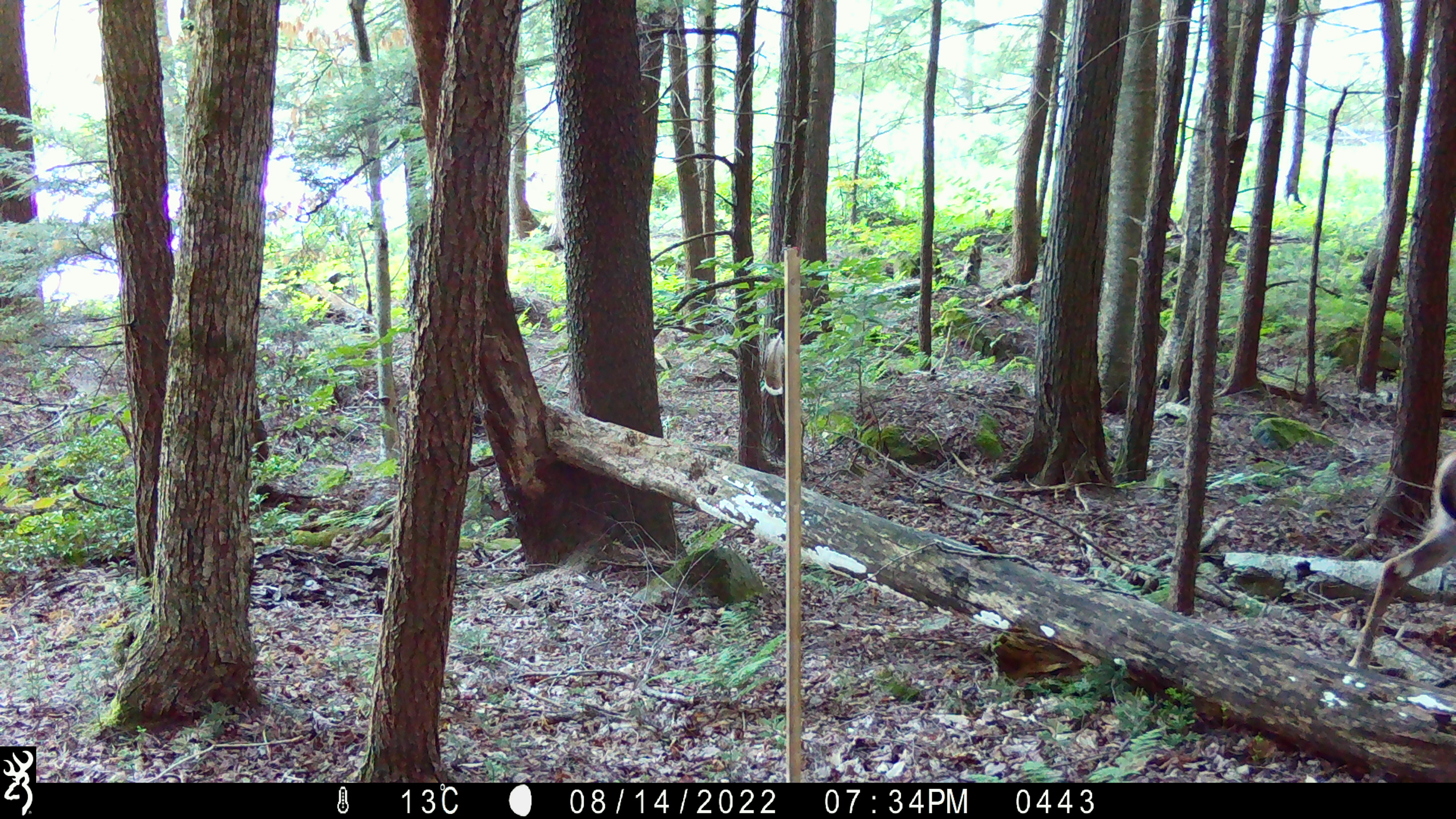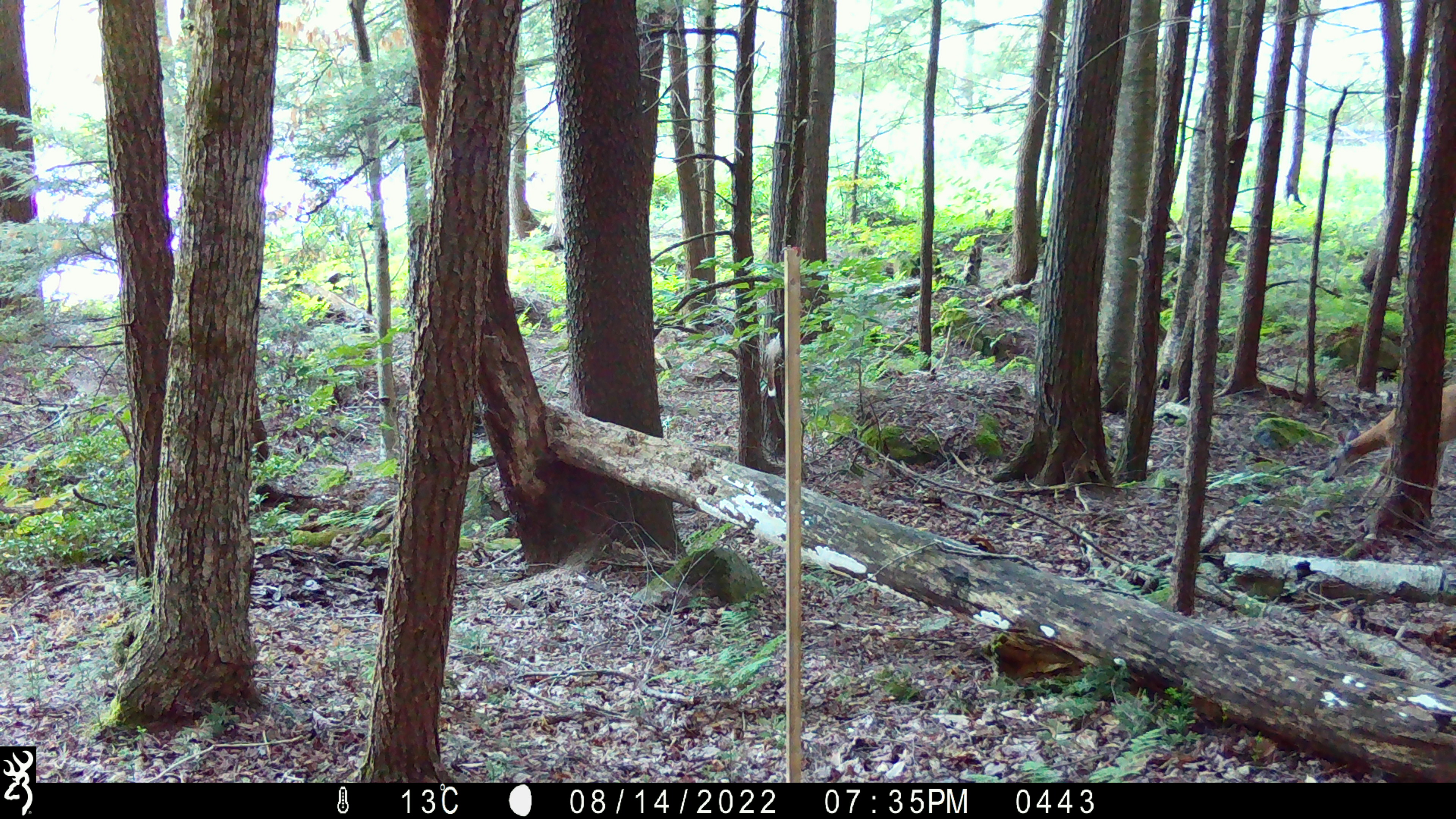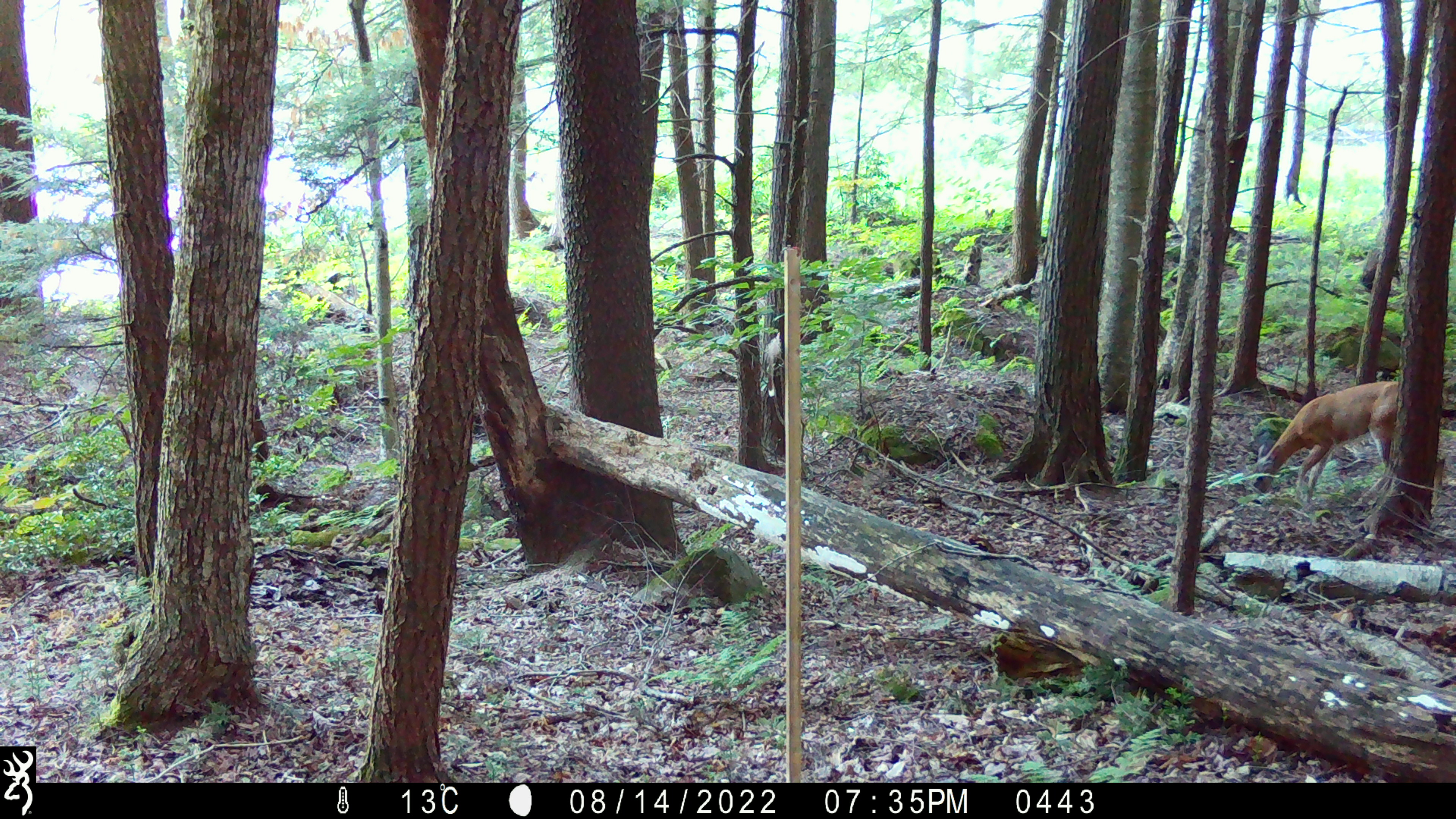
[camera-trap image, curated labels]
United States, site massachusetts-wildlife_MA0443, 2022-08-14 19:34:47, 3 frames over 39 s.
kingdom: Animalia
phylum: Chordata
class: Mammalia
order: Artiodactyla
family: Cervidae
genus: Odocoileus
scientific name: Odocoileus virginianus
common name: white-tailed deer